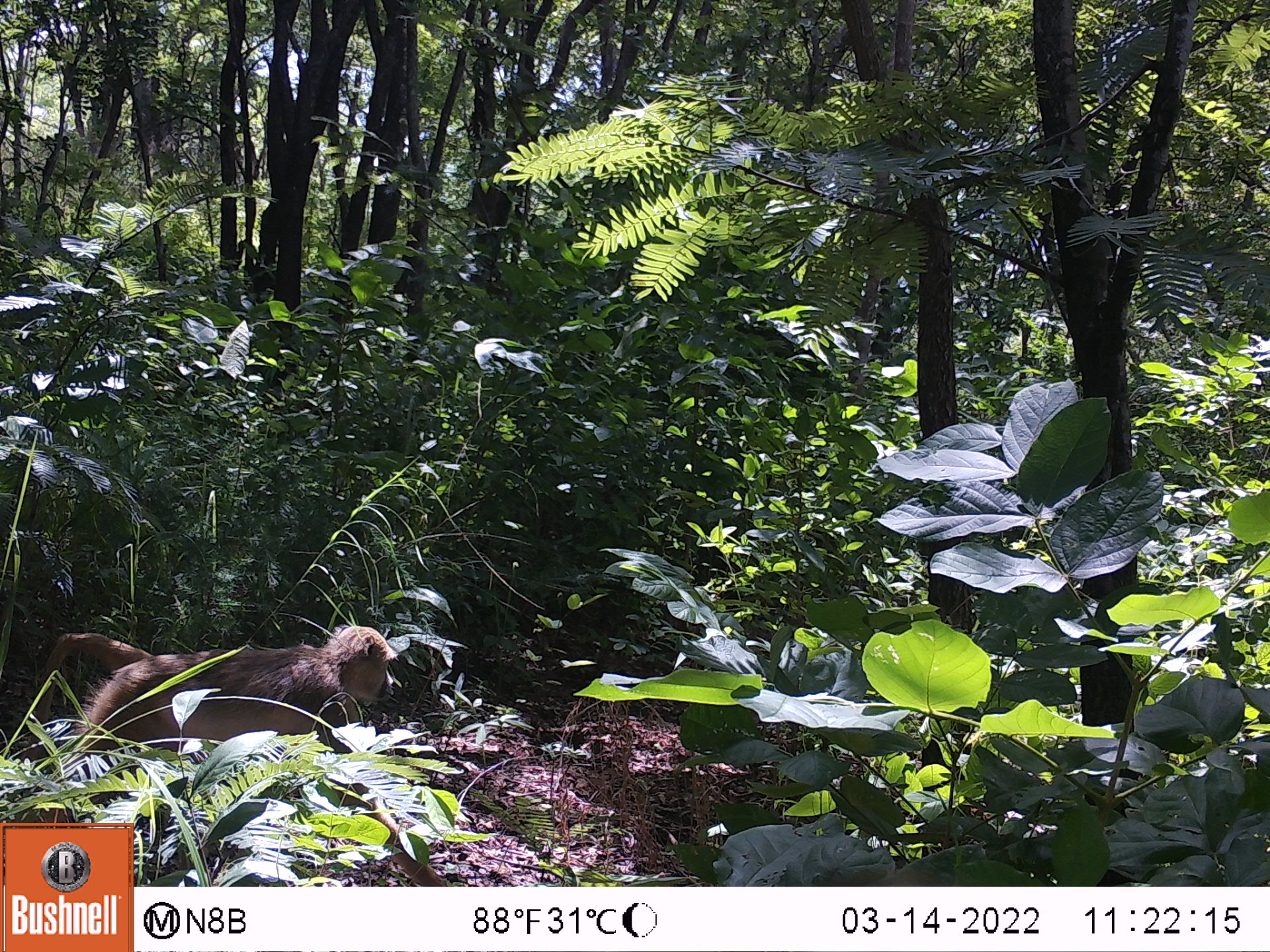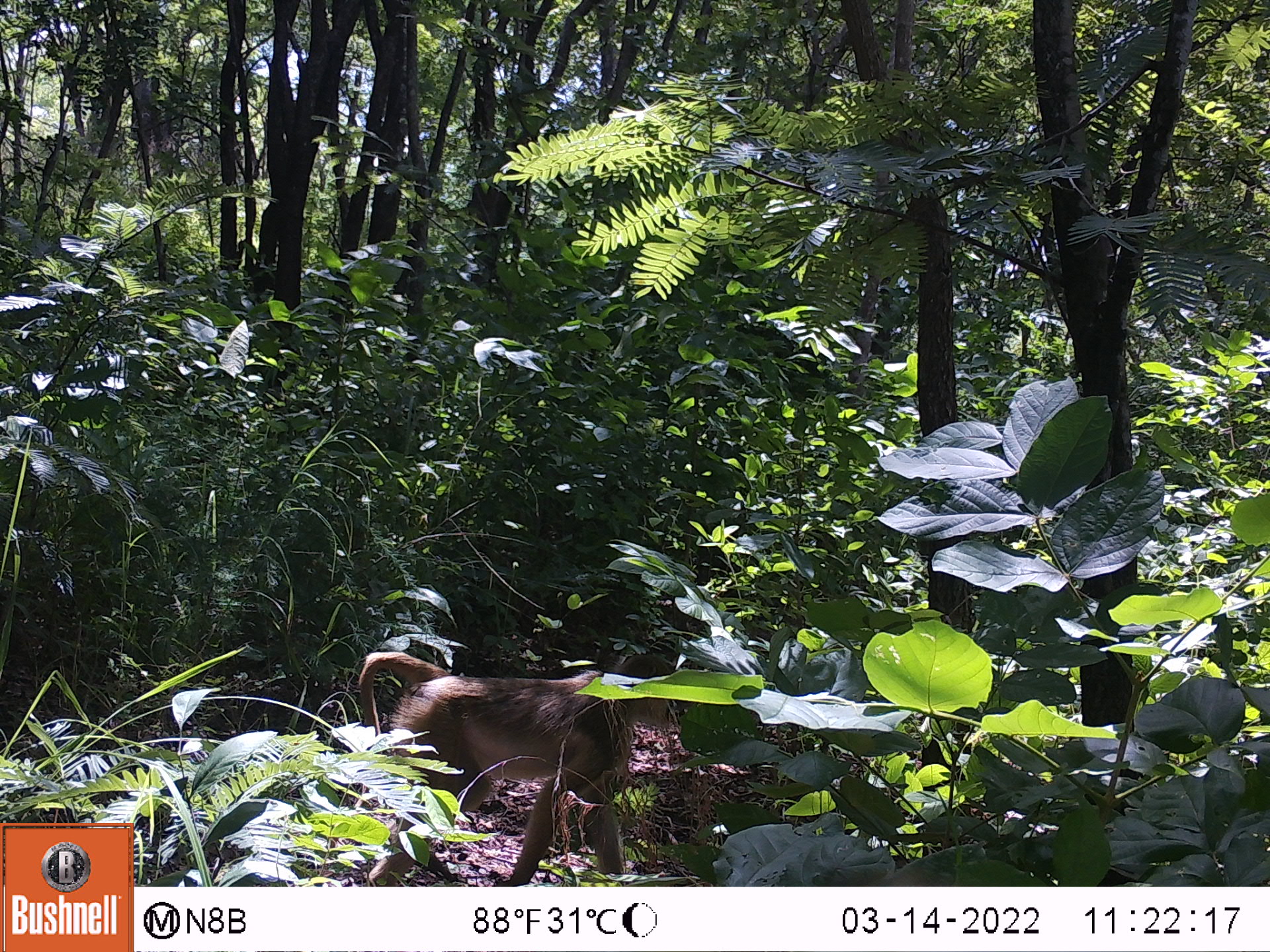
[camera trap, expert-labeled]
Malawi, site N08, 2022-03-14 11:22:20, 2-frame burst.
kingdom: Animalia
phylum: Chordata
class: Mammalia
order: Primates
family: Cercopithecidae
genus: Papio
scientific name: Papio cynocephalus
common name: yellow baboon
Yellow baboon (Papio cynocephalus), count 1.